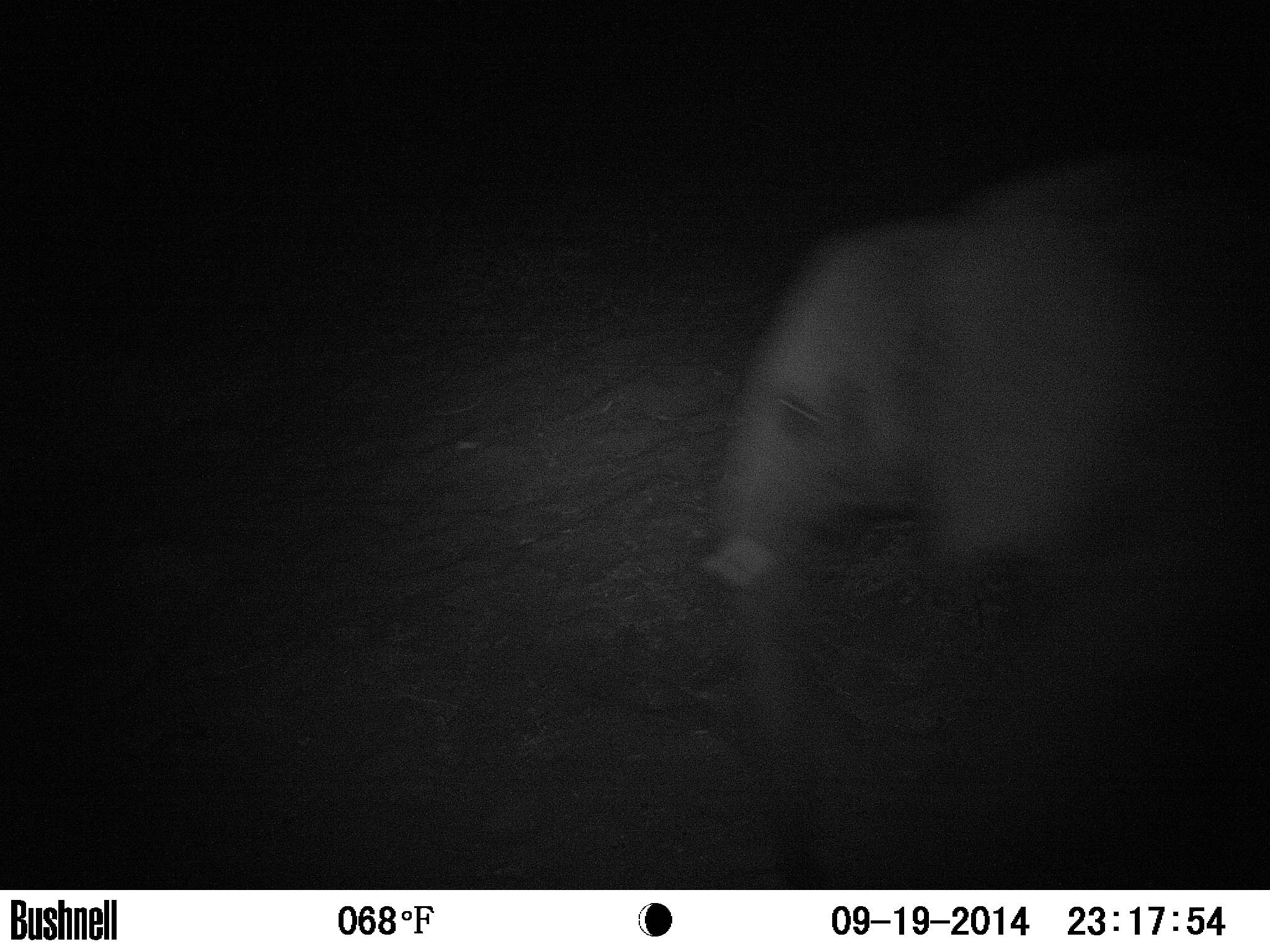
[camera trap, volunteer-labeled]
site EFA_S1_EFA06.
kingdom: Animalia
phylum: Chordata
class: Mammalia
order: Proboscidea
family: Elephantidae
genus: Loxodonta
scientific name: Loxodonta africana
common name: african bush elephant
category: elephant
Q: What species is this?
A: Elephant (african bush elephant) (Loxodonta africana).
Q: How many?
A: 1.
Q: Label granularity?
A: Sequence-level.